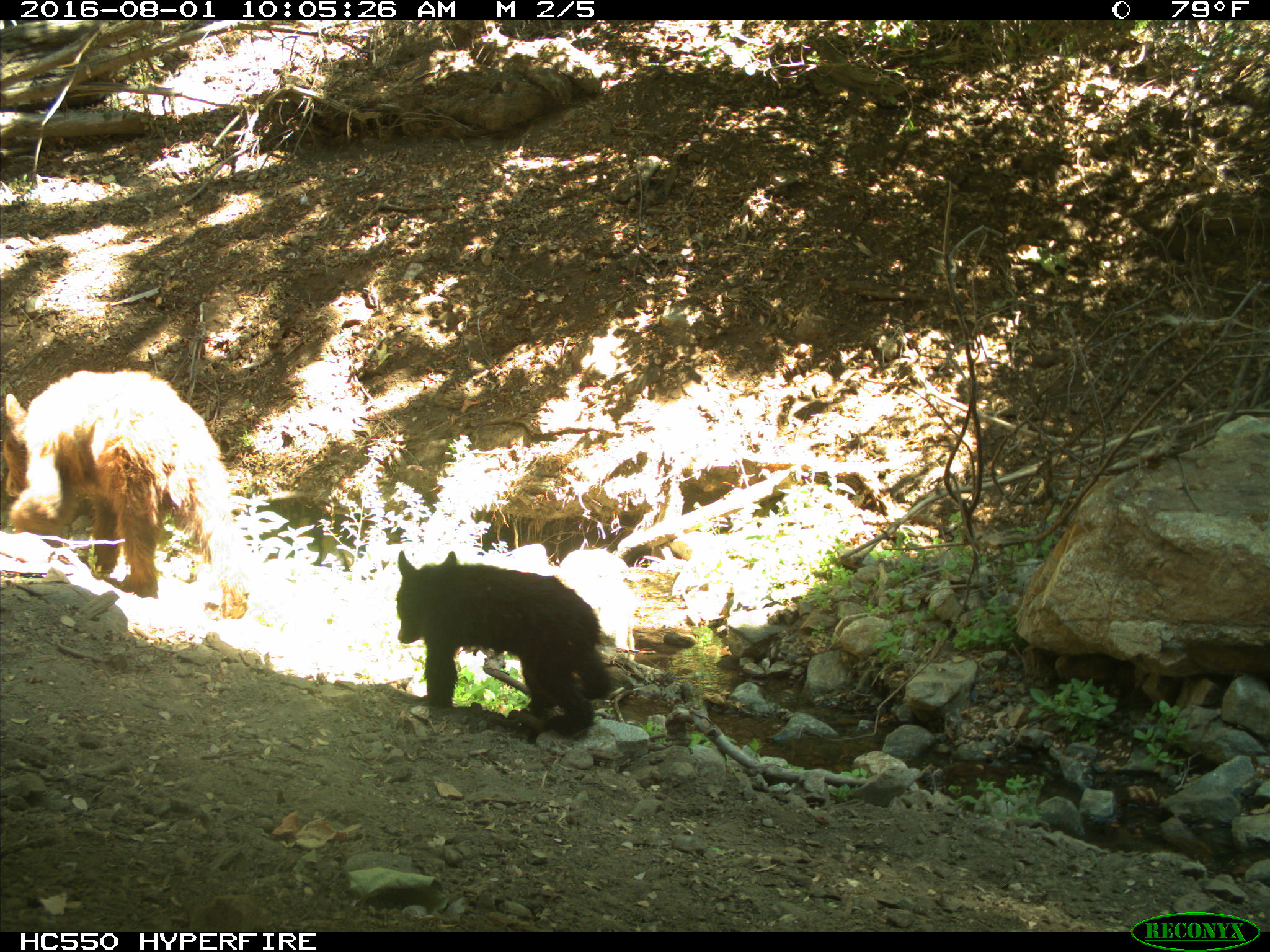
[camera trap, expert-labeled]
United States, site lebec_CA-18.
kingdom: Animalia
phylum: Chordata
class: Mammalia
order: Carnivora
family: Ursidae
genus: Ursus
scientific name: Ursus americanus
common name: american black bear